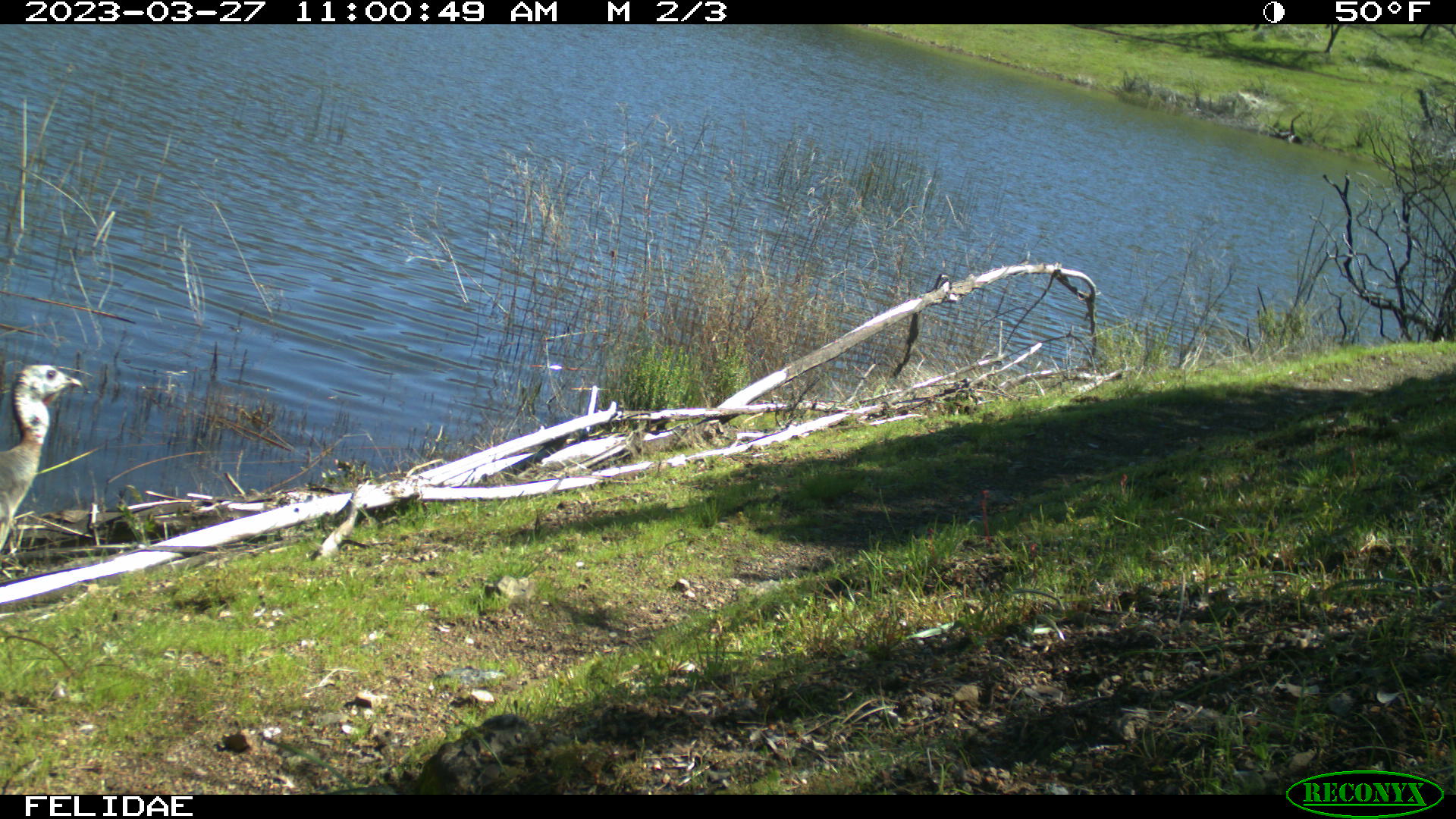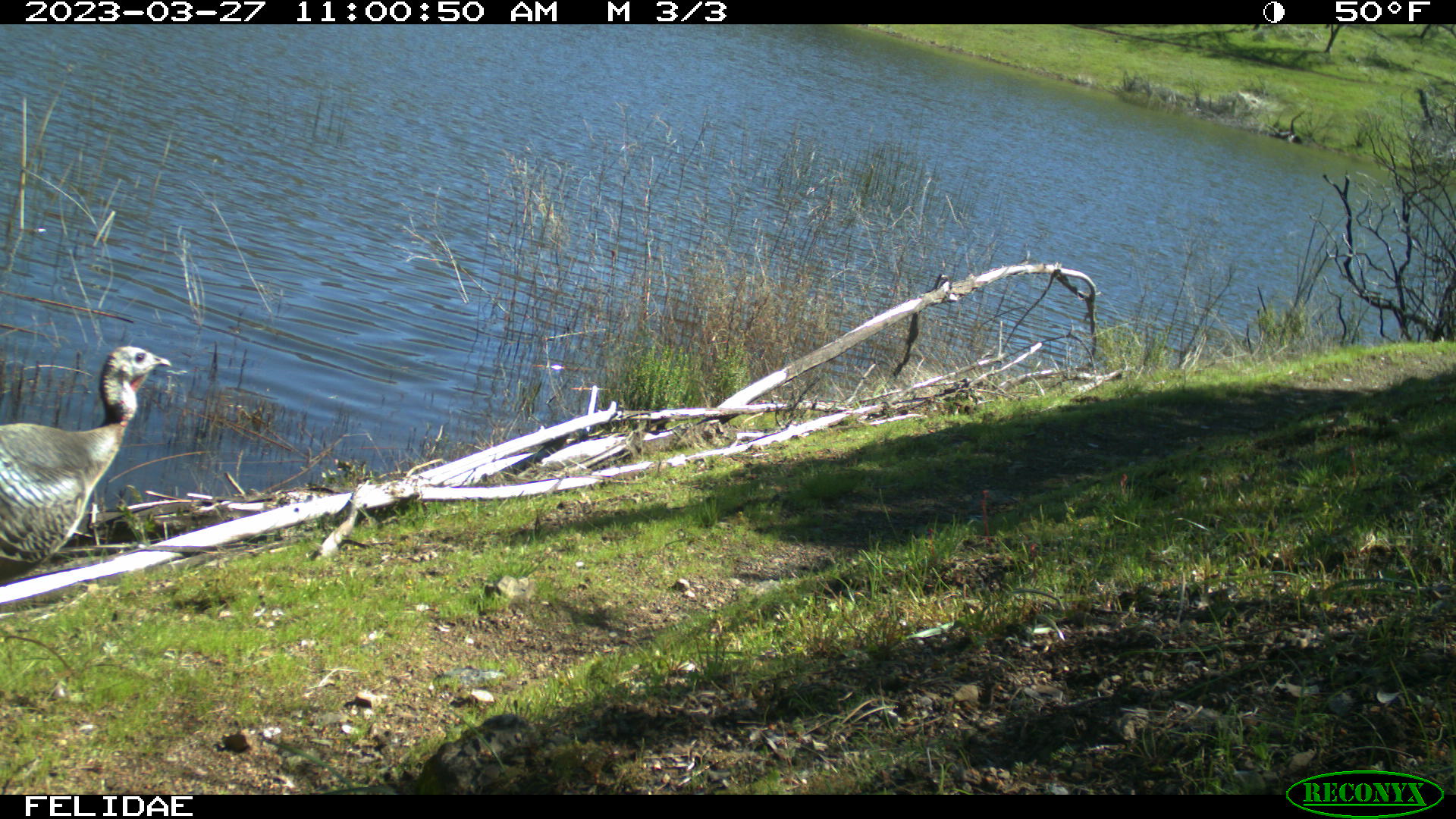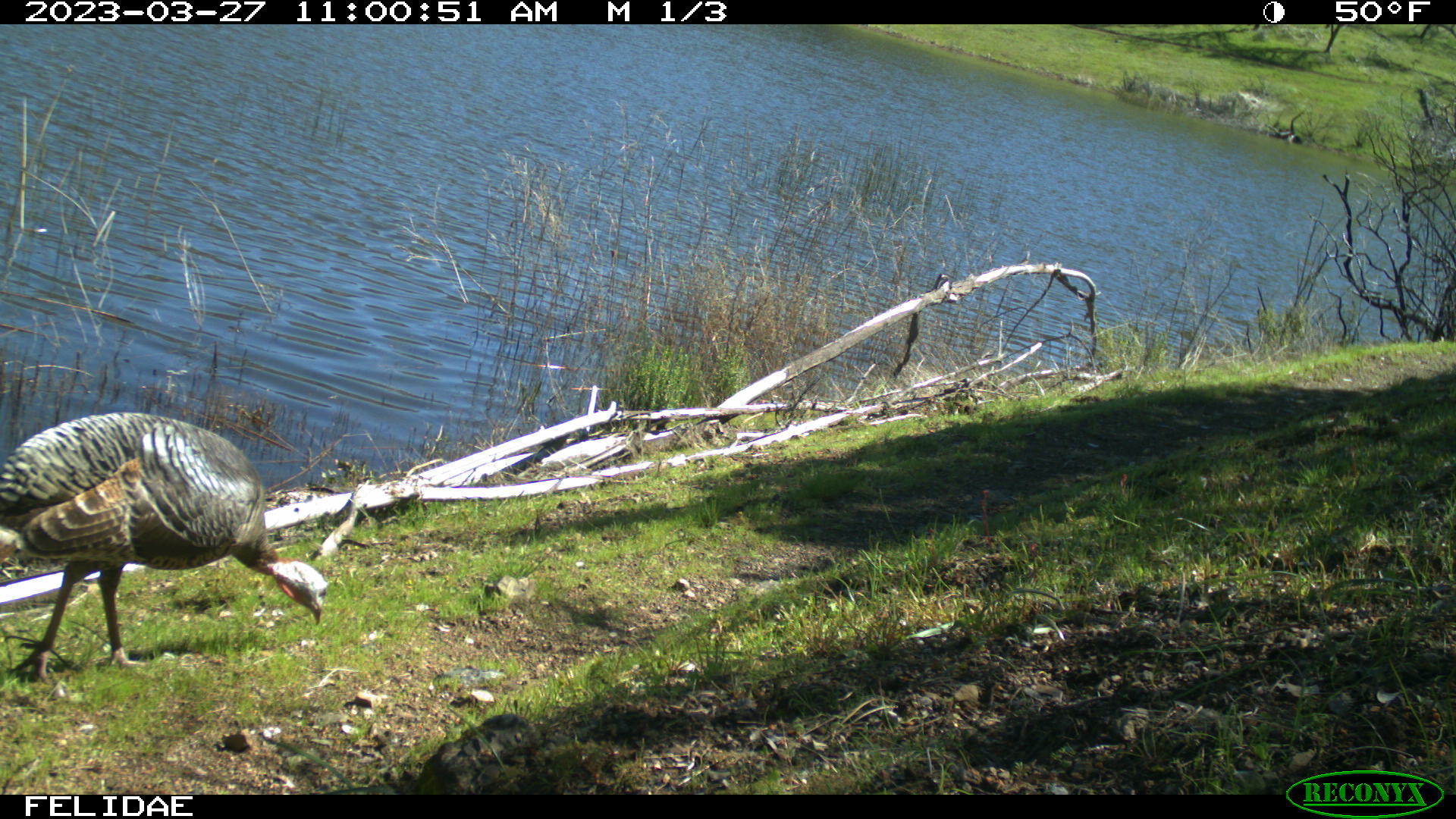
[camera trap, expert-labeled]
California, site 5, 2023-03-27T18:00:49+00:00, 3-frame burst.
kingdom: Animalia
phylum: Chordata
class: Aves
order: Galliformes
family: Phasianidae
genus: Meleagris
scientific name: Meleagris gallopavo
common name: turkey